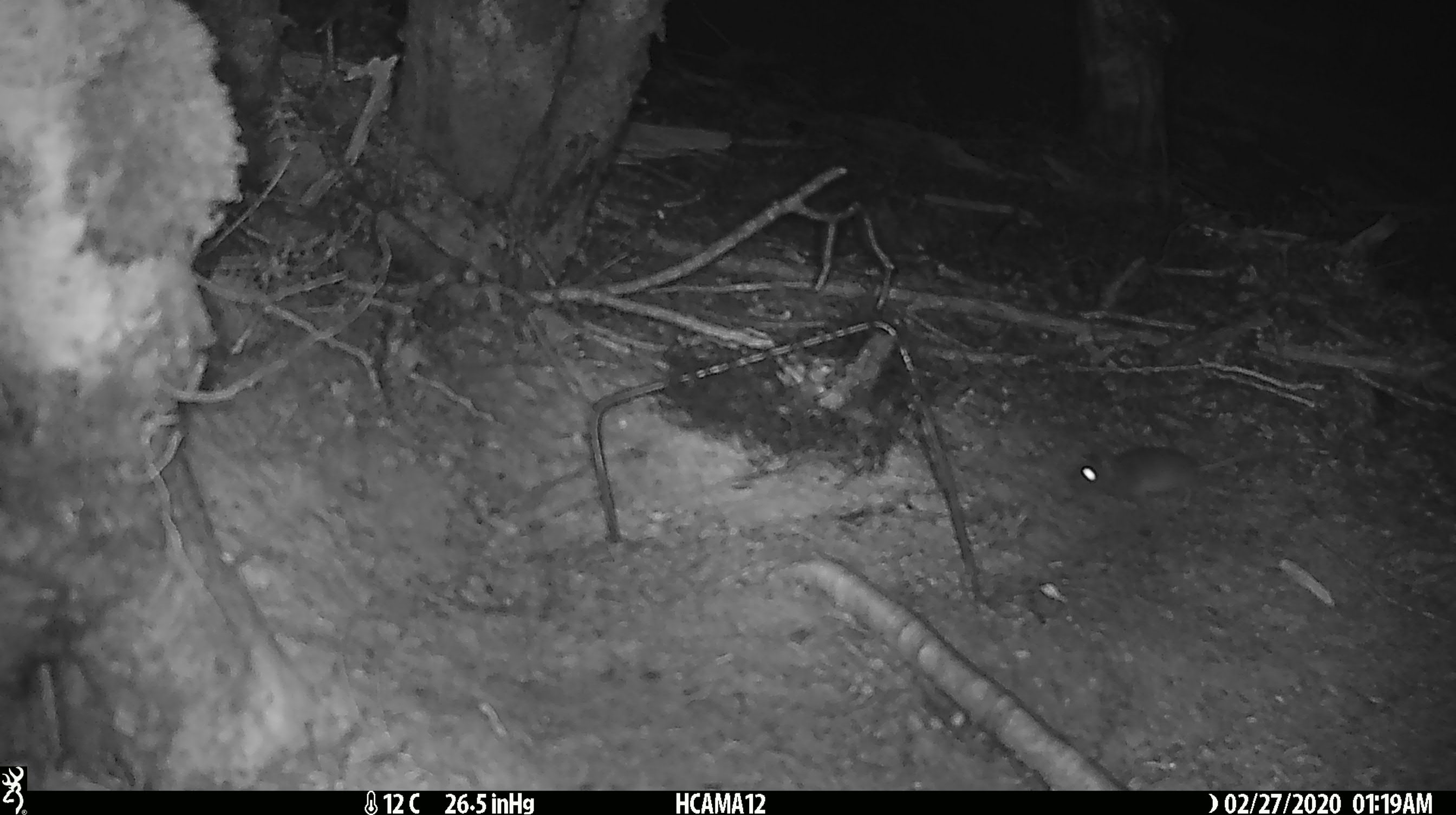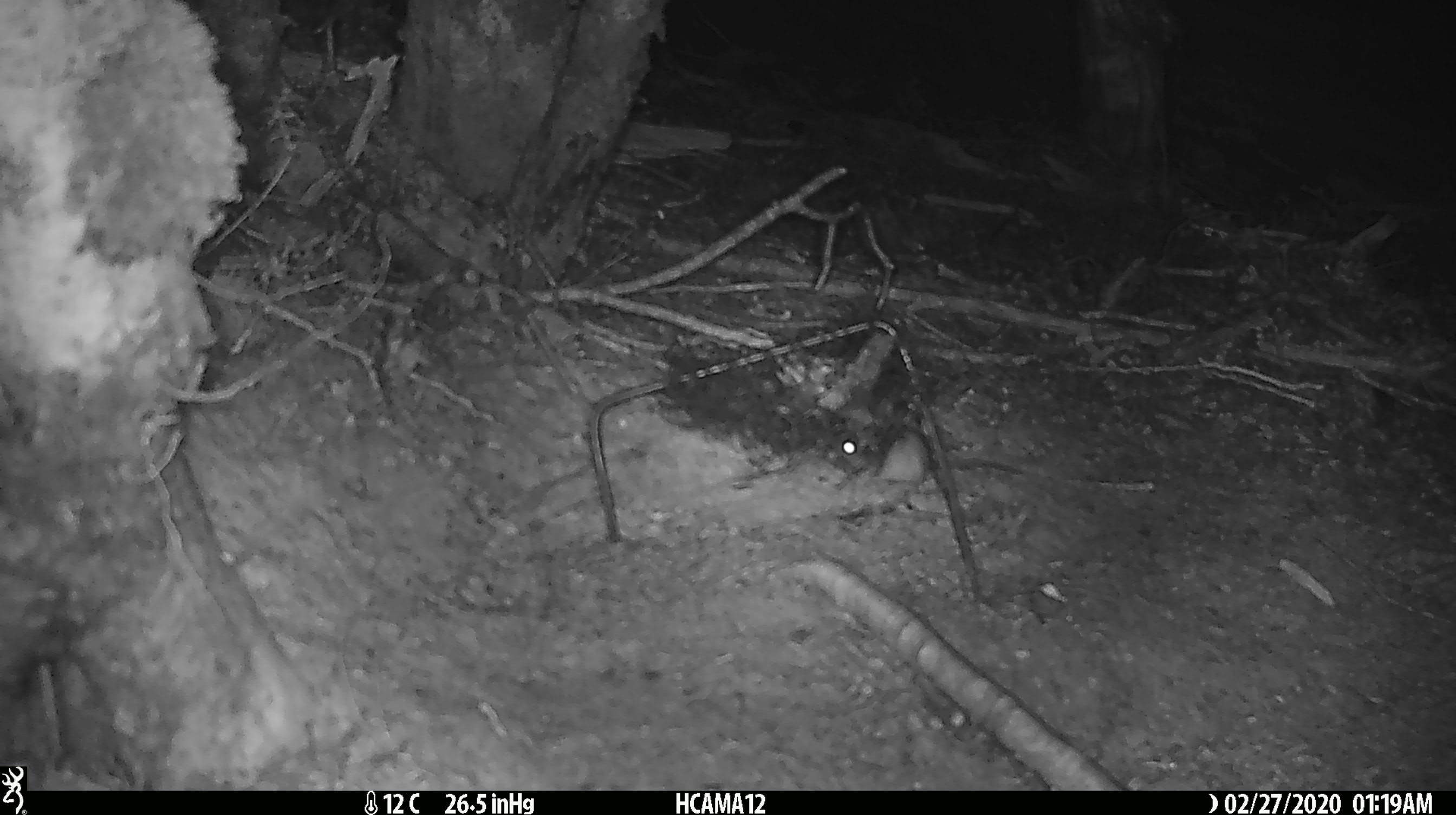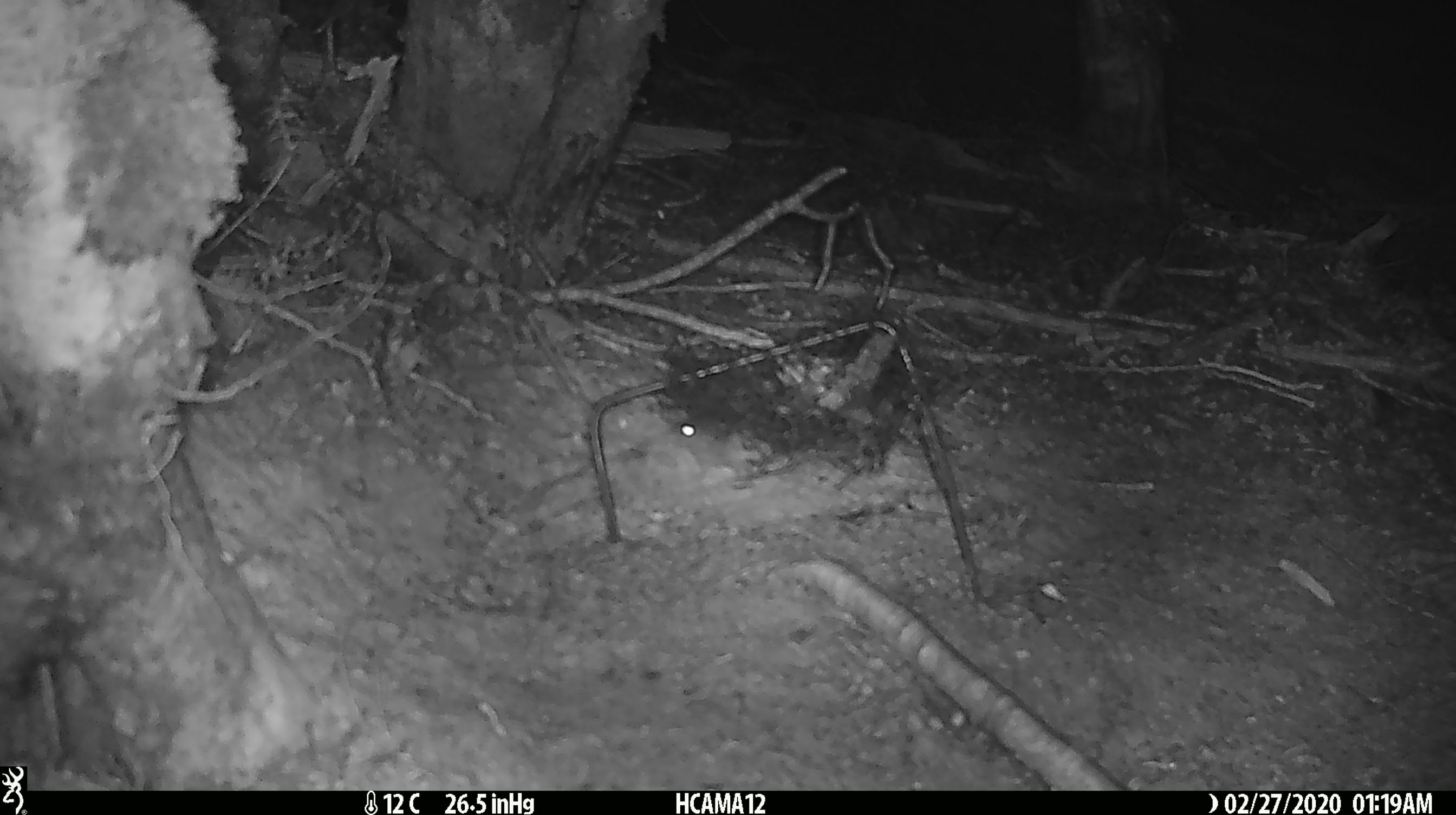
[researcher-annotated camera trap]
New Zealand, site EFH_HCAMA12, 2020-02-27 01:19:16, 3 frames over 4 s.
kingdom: Animalia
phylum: Chordata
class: Mammalia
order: Rodentia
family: Muridae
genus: Mus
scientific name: Mus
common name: mouse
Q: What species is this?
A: Mouse (Mus).